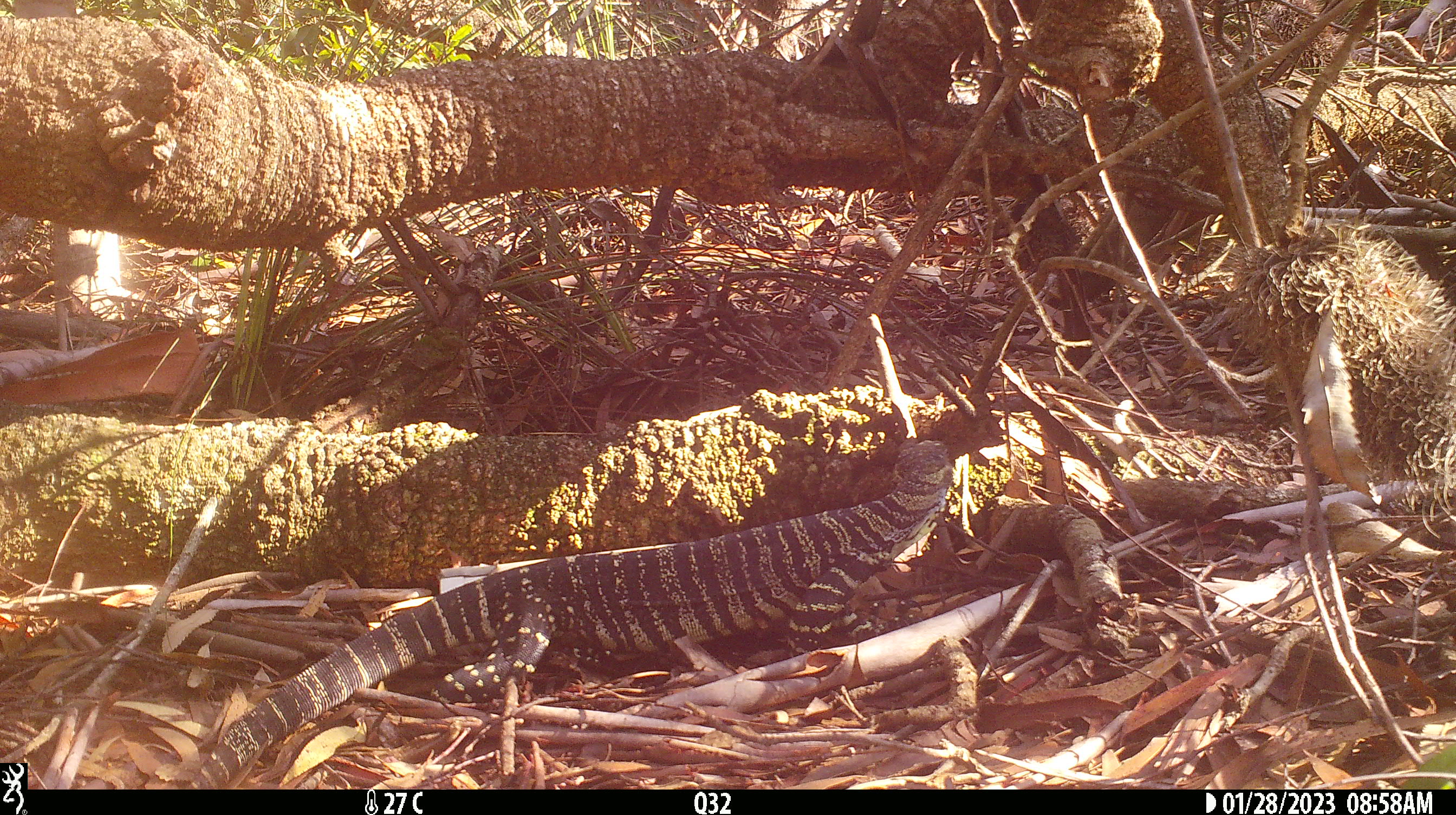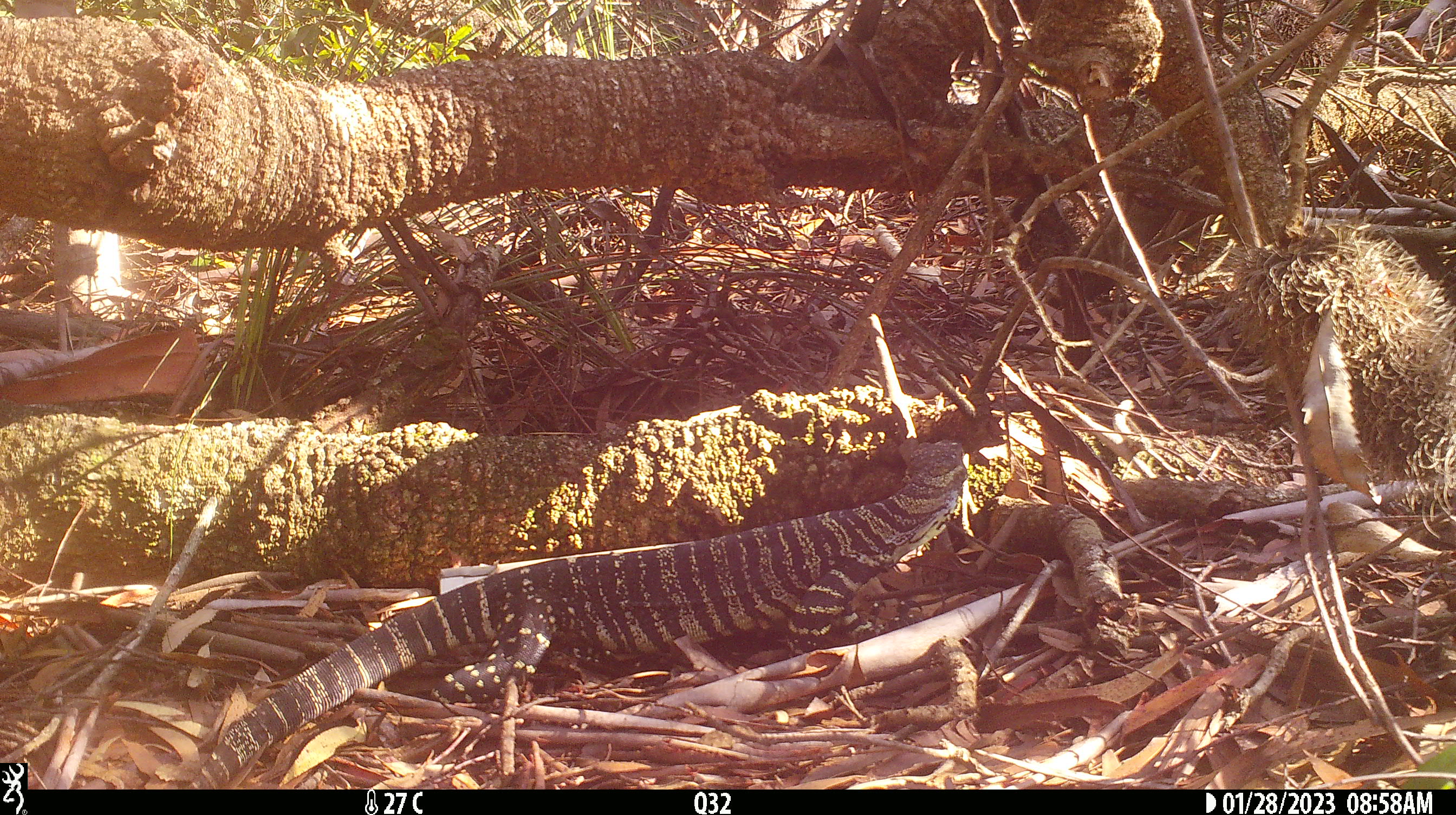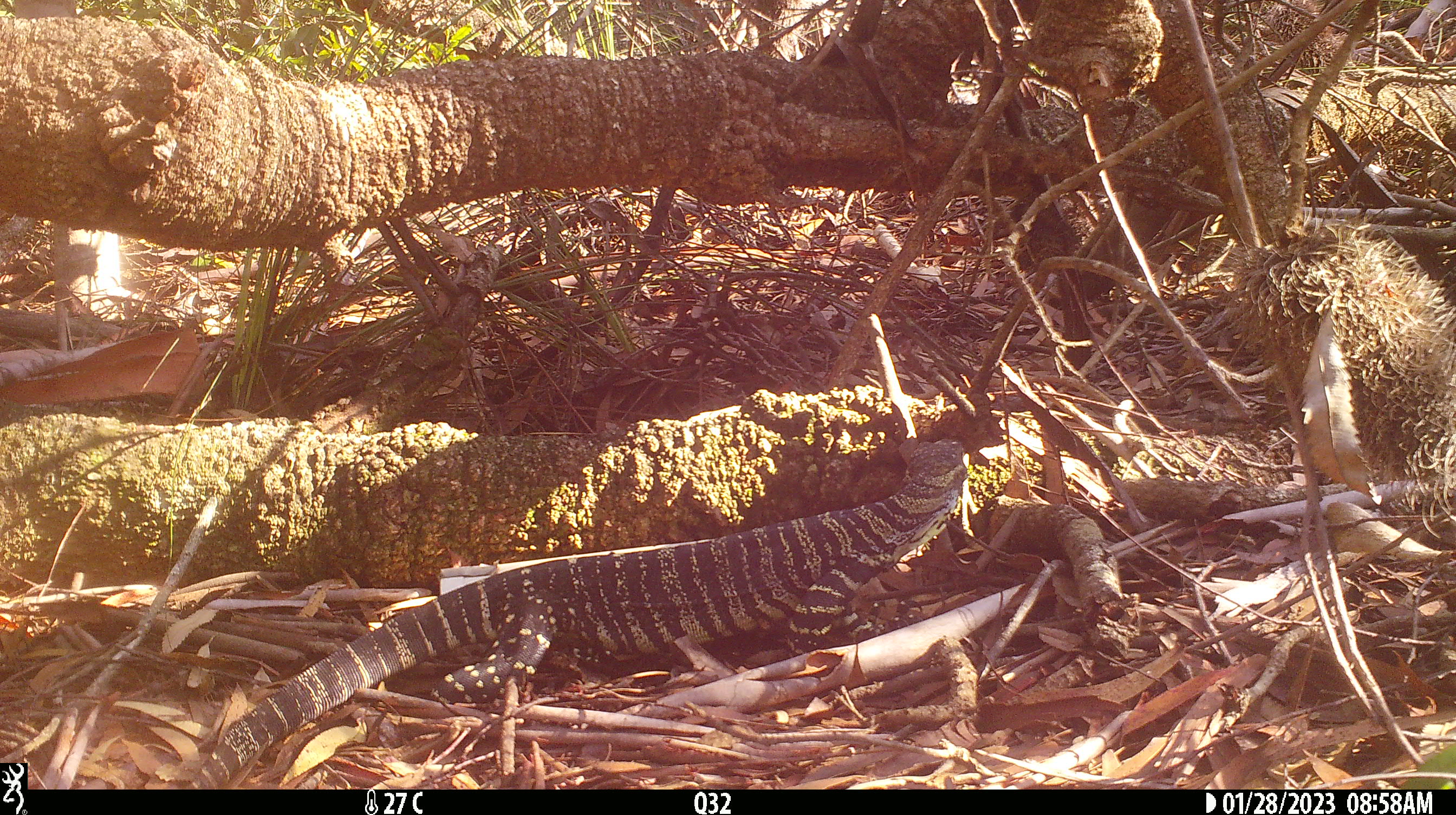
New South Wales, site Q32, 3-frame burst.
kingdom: Animalia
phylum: Chordata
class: Reptilia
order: Squamata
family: Varanidae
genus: Varanus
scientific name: Varanus varius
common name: lace monitor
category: goanna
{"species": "goanna (lace monitor) (Varanus varius)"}